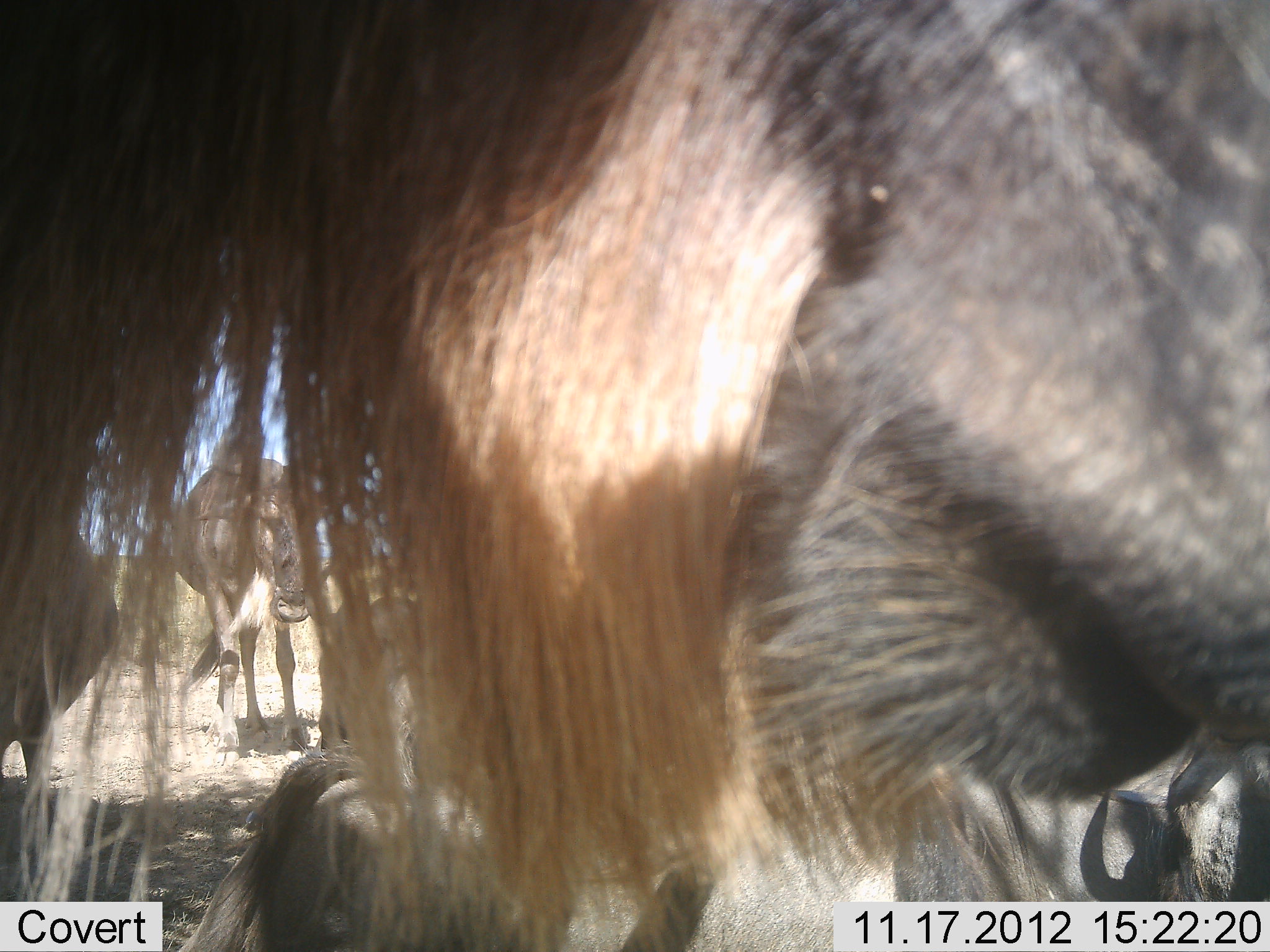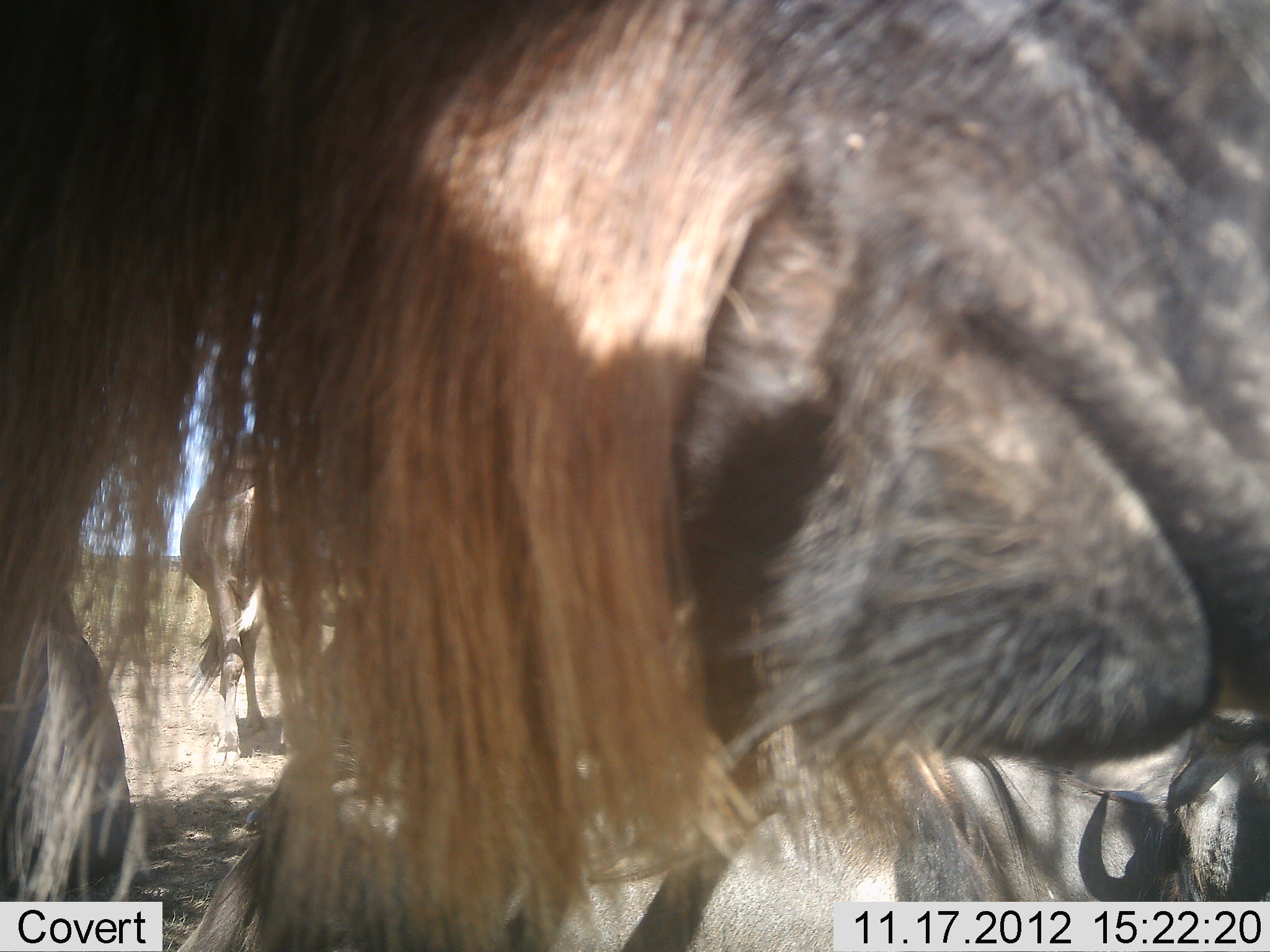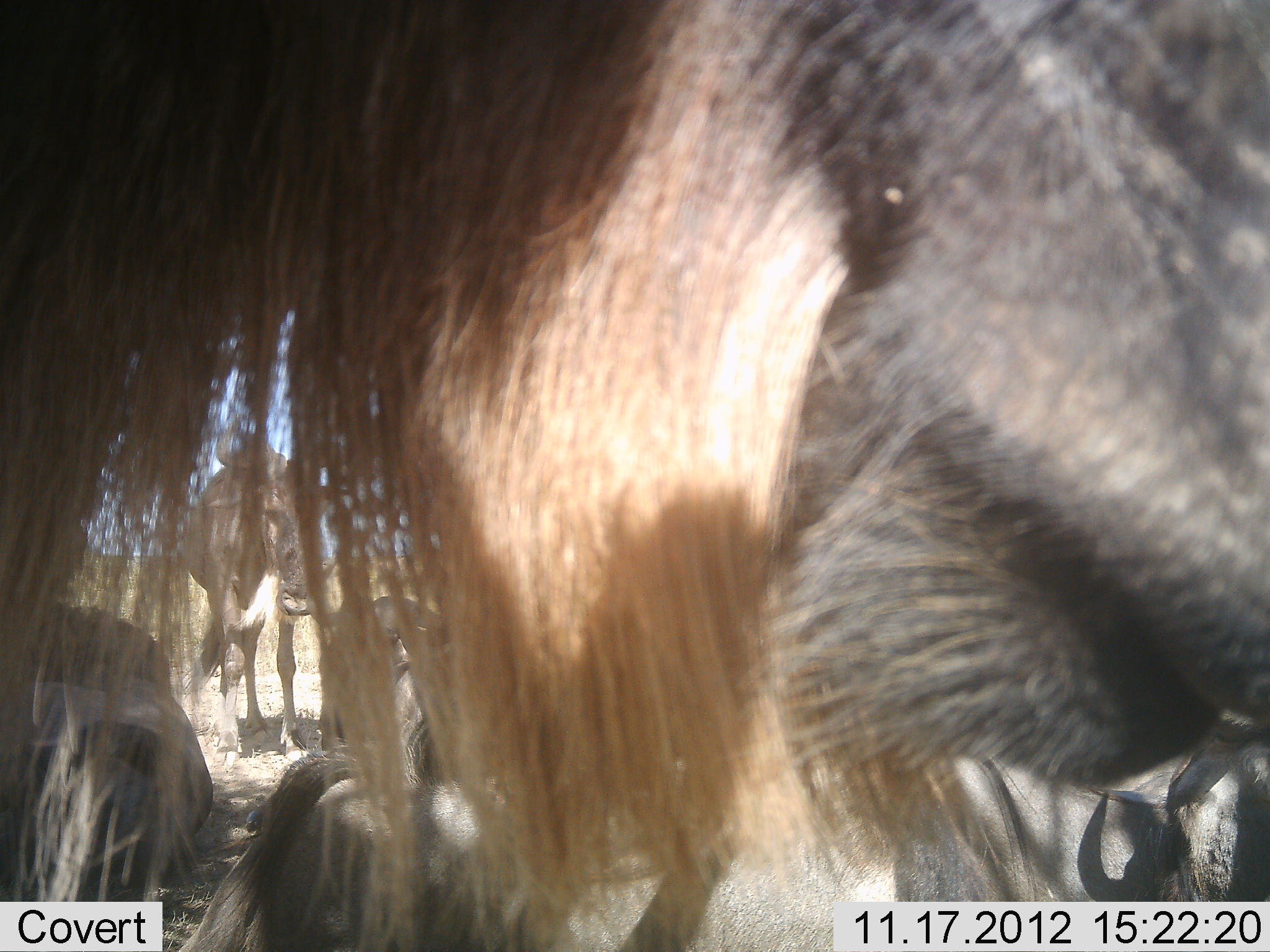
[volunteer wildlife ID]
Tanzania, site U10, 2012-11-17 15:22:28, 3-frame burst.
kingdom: Animalia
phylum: Chordata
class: Mammalia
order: Artiodactyla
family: Bovidae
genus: Connochaetes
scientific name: Connochaetes taurinus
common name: blue wildebeest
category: wildebeest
Wildebeest (blue wildebeest) (Connochaetes taurinus), count 3. Behavior (volunteer vote fractions): standing 64%, resting 73%, moving 9%, interacting 0%. Young present (vote fraction): 0%. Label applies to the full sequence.